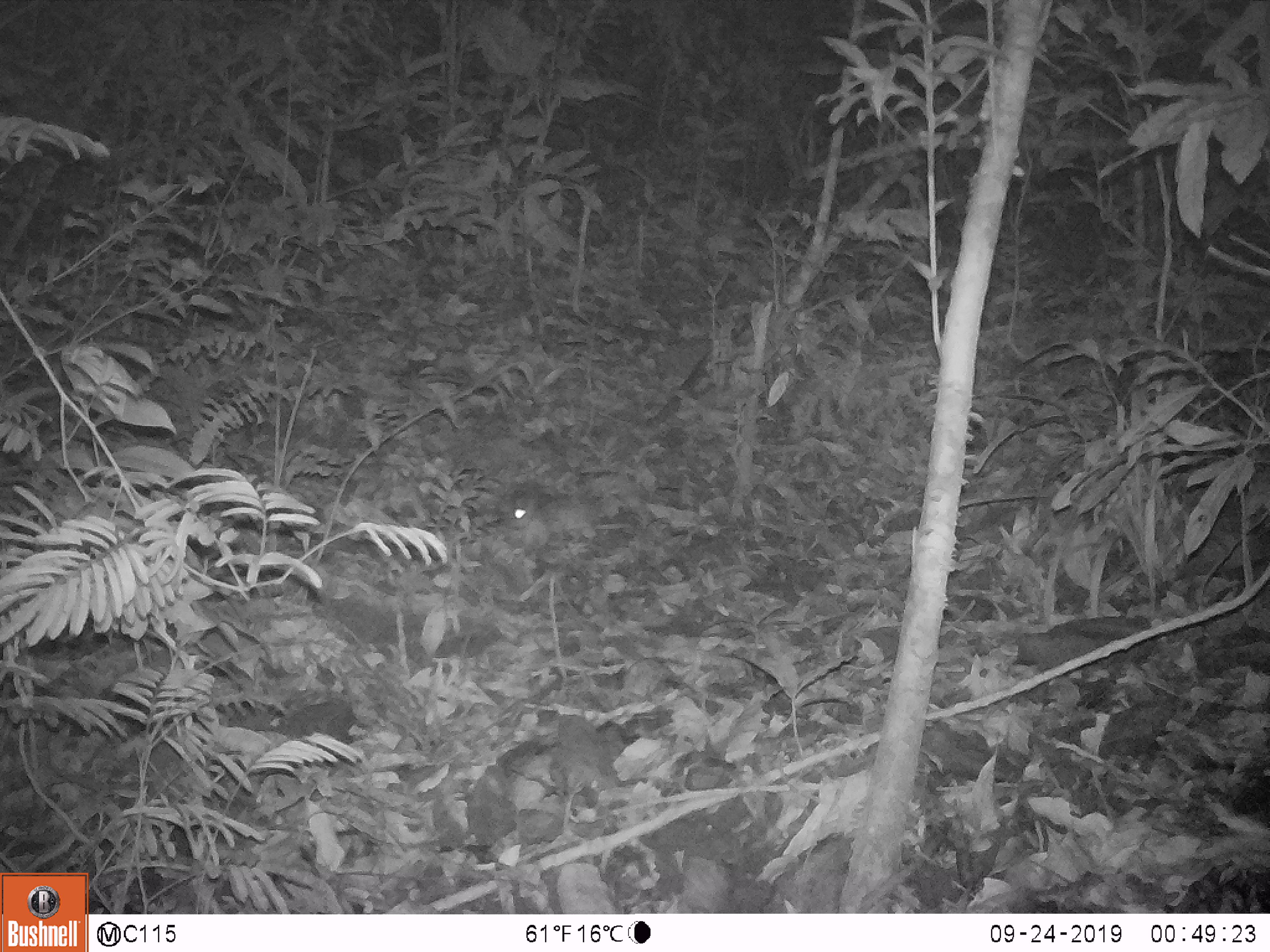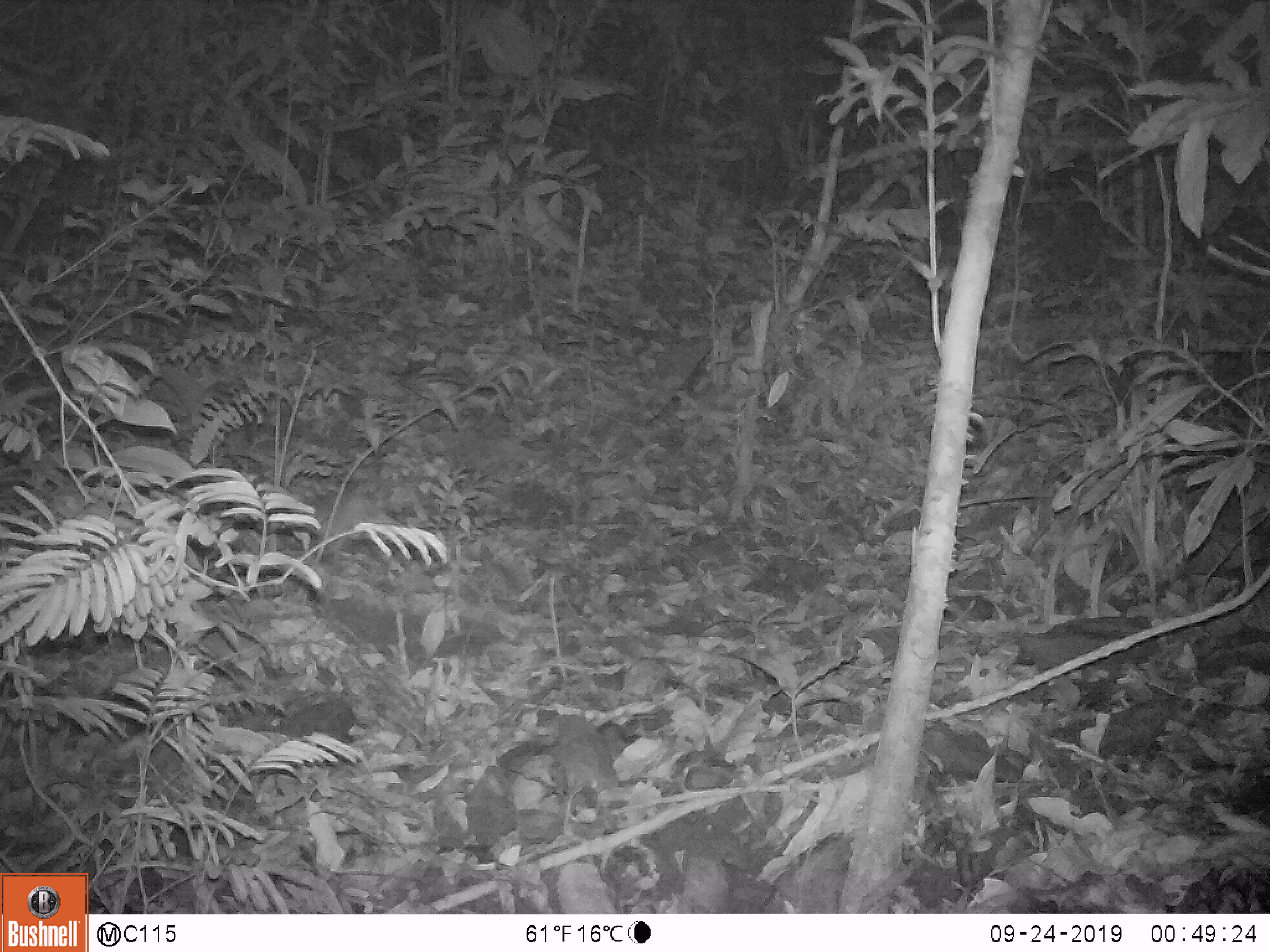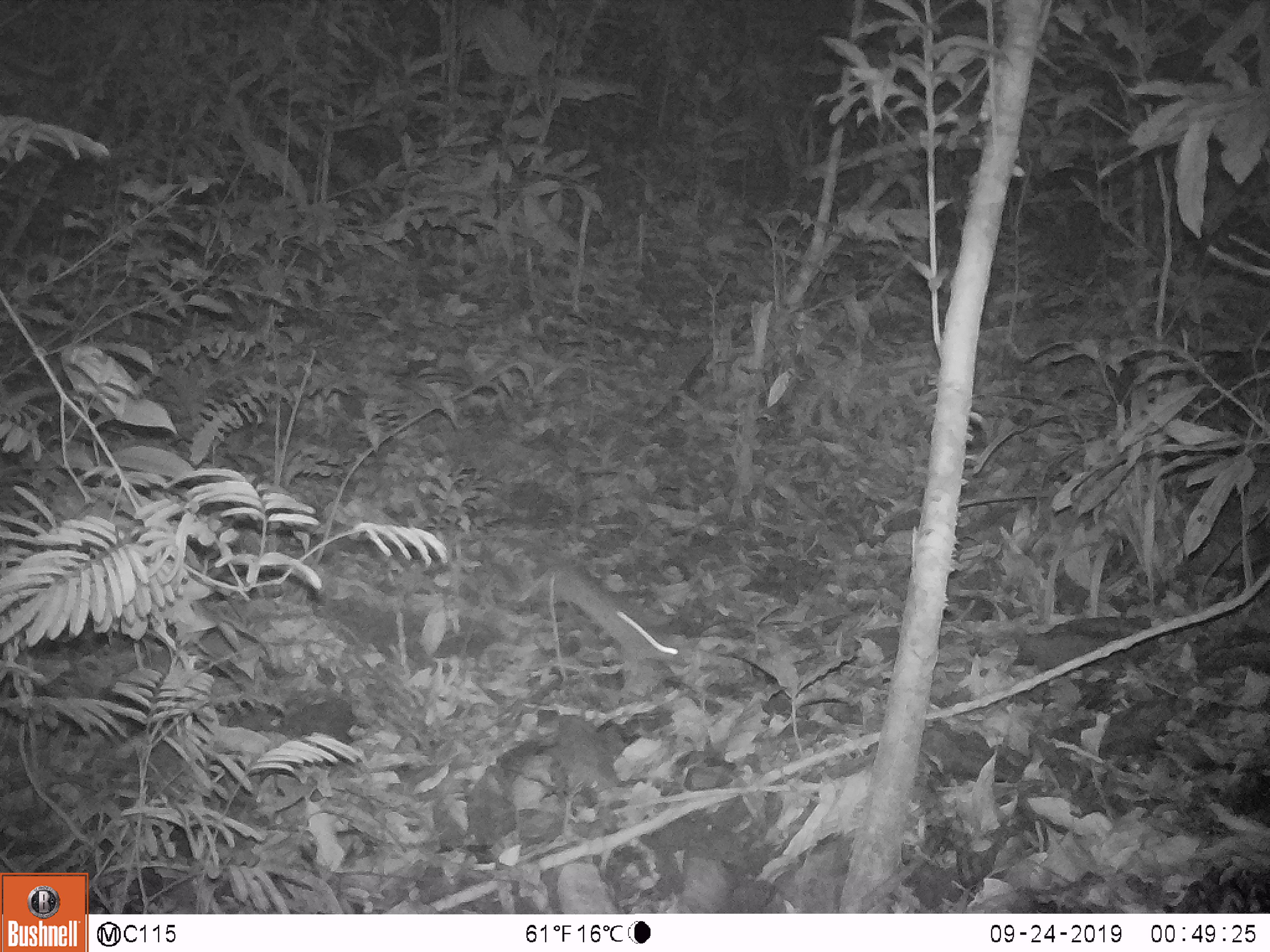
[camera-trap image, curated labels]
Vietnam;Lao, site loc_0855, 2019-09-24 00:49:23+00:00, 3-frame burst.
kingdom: Animalia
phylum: Chordata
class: Mammalia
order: Rodentia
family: Muridae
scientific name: Muridae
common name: old-world mice and rats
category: unidentified murid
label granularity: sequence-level